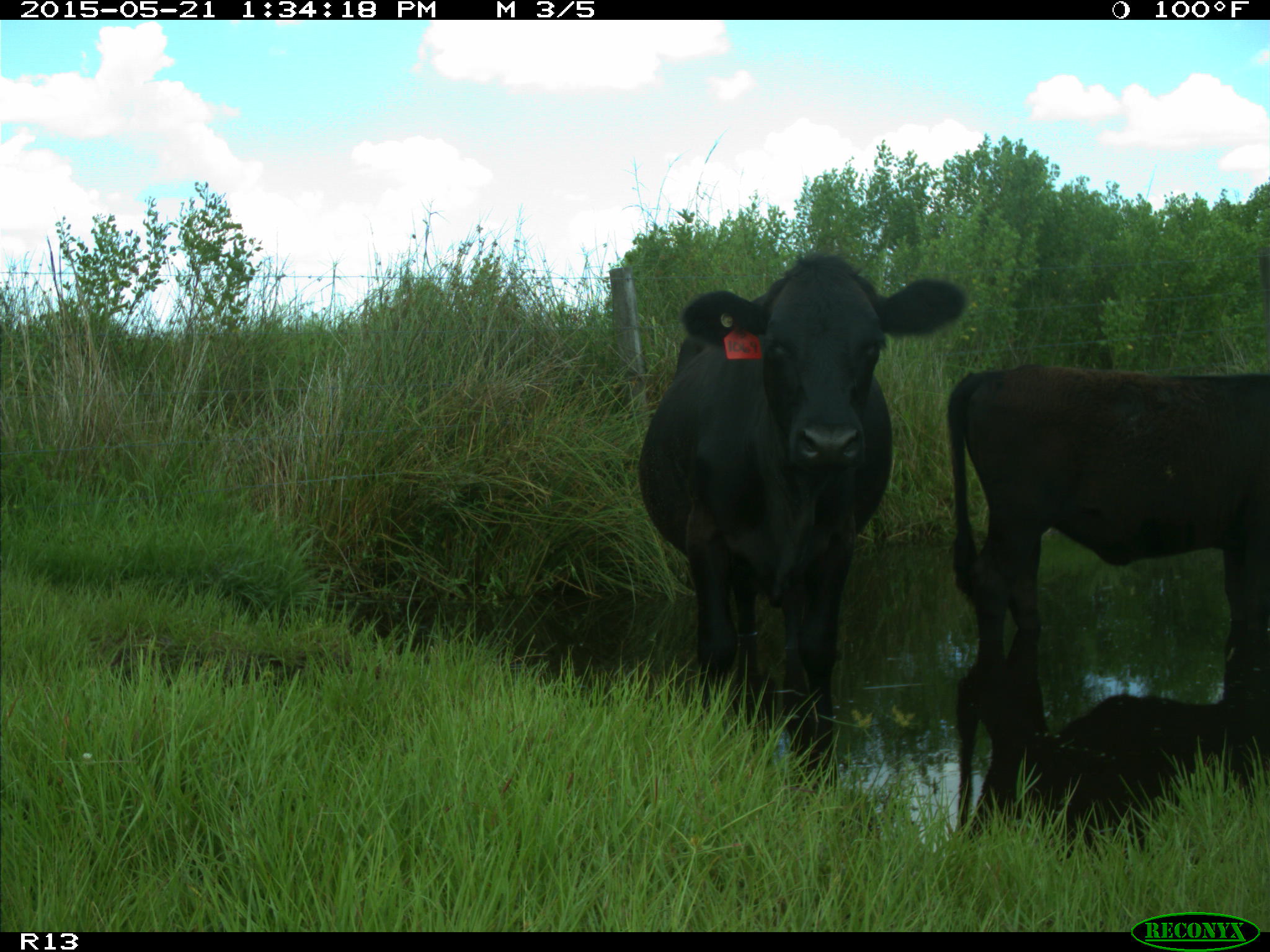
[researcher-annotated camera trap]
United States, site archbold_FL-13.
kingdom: Animalia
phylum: Chordata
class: Mammalia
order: Artiodactyla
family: Bovidae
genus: Bos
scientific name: Bos taurus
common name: domestic cow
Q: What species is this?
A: Bos taurus (domestic cow).